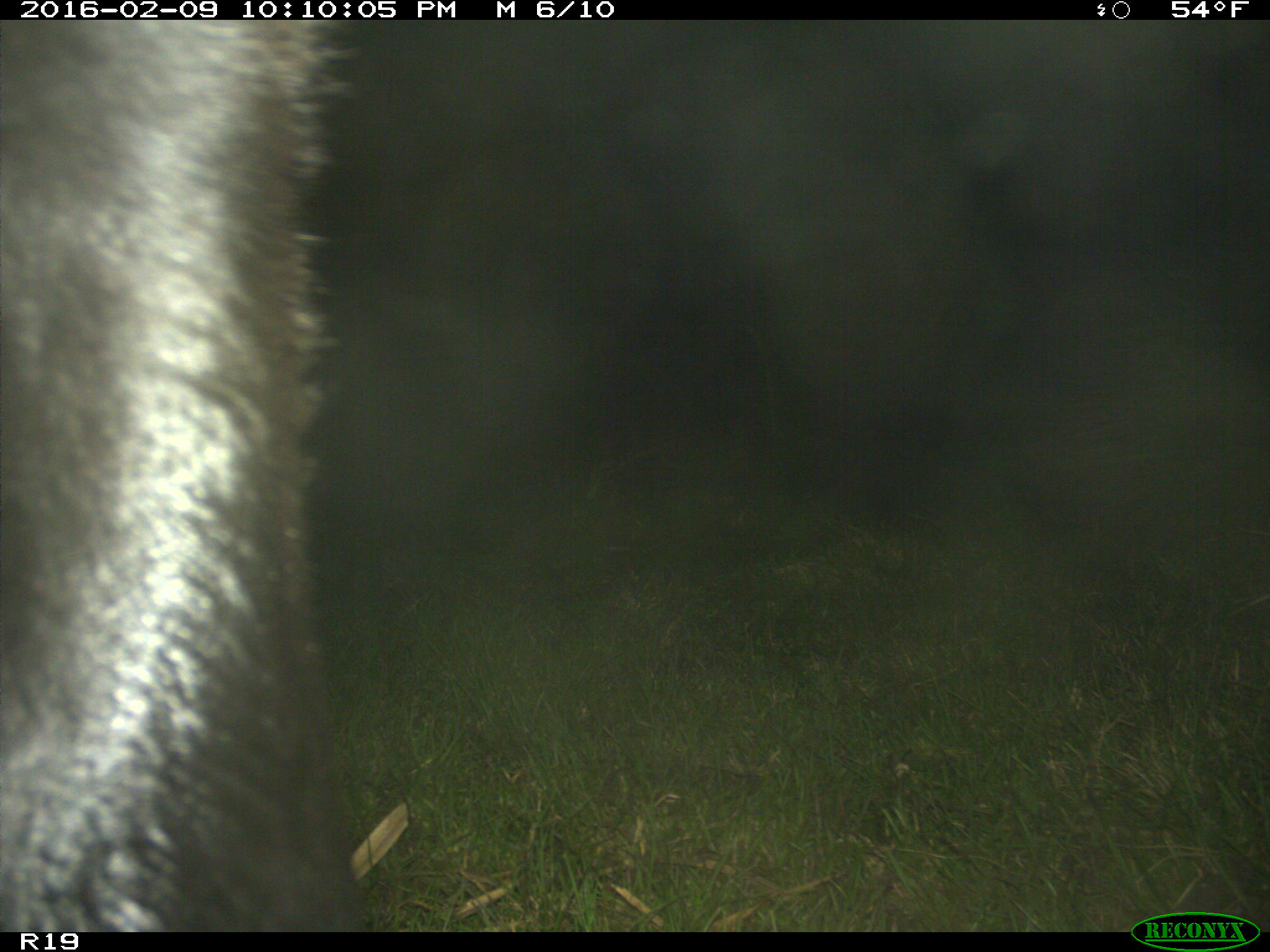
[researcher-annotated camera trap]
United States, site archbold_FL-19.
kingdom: Animalia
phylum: Chordata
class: Mammalia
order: Artiodactyla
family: Bovidae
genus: Bos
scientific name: Bos taurus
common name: domestic cow